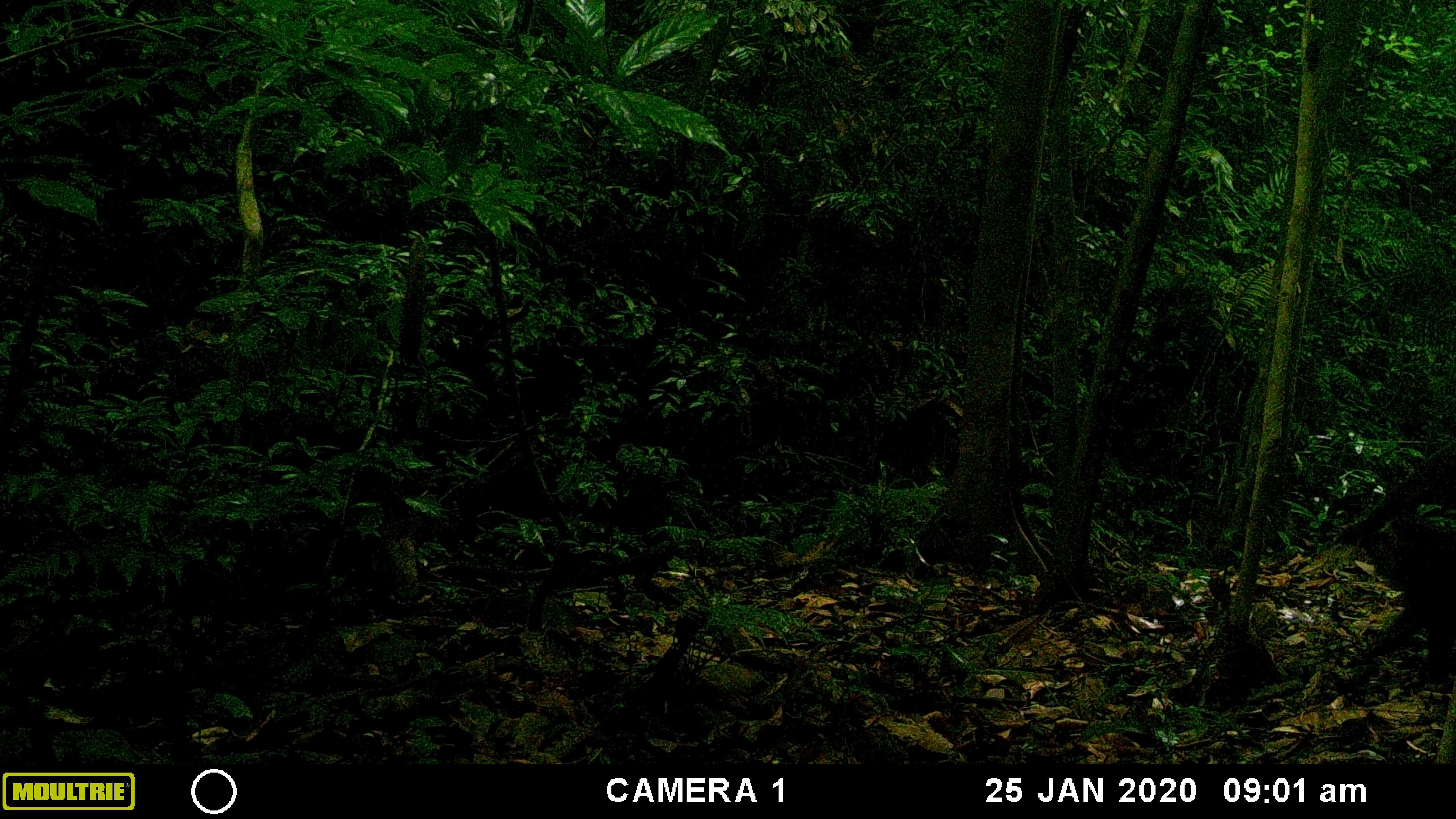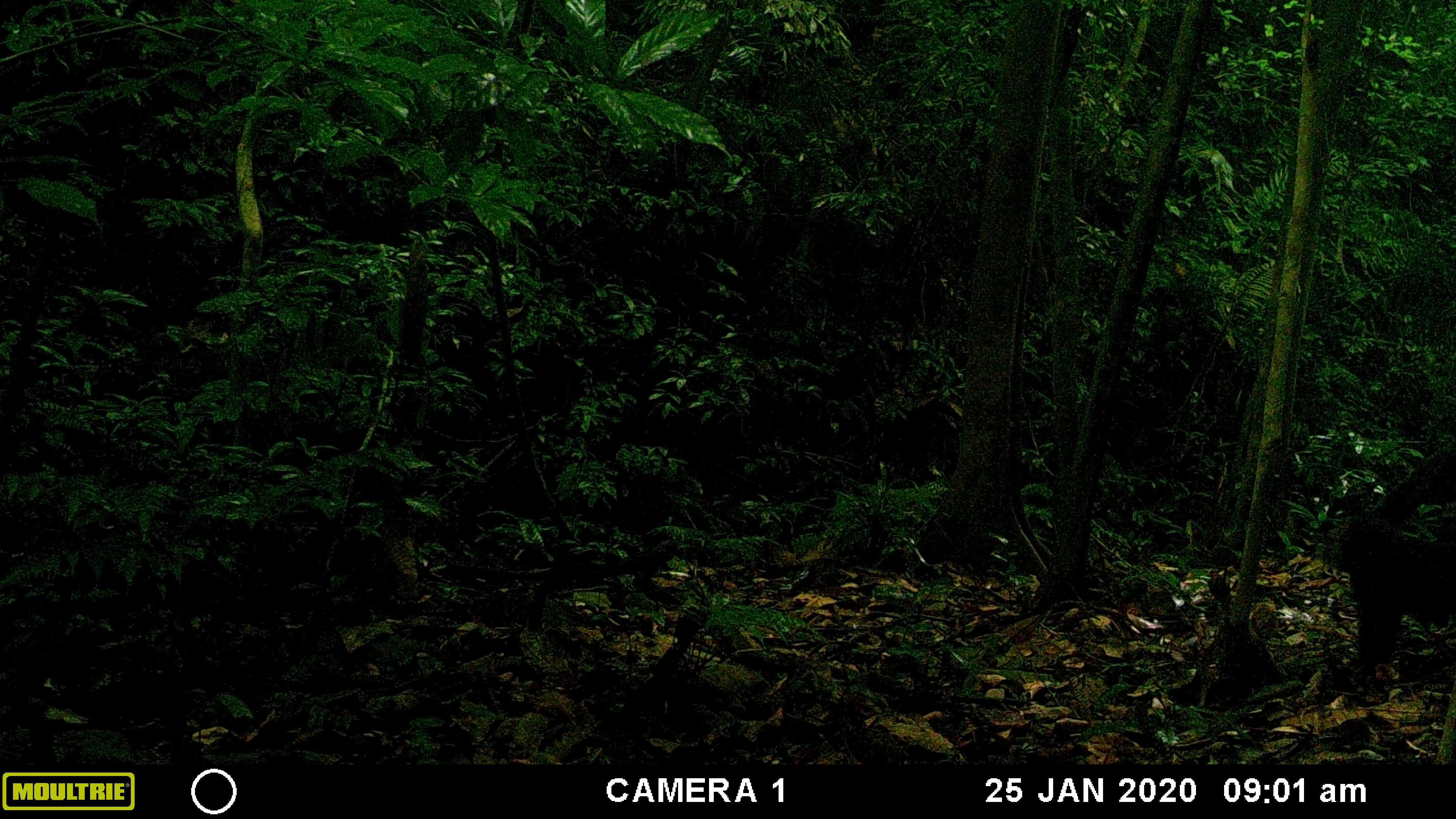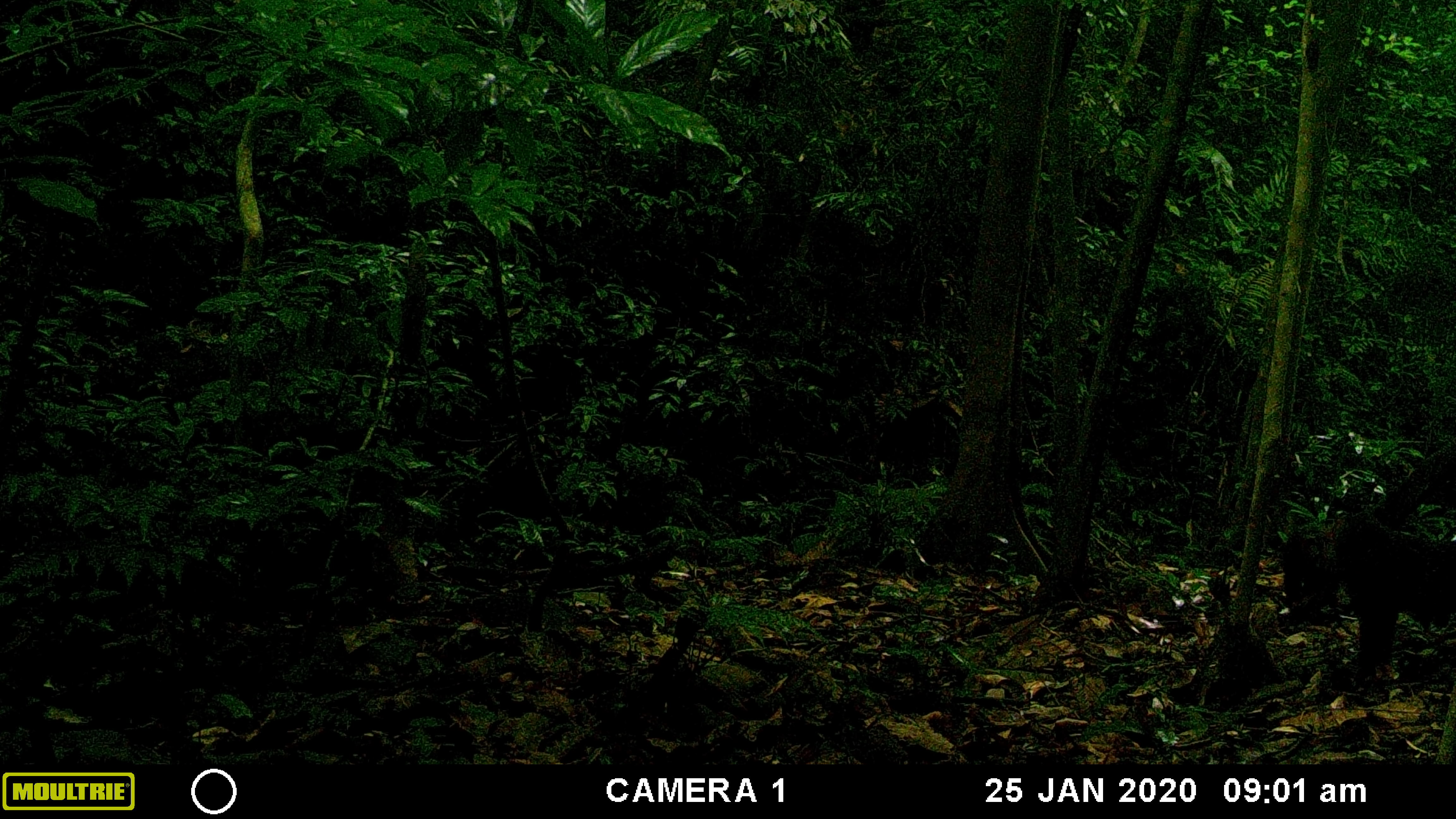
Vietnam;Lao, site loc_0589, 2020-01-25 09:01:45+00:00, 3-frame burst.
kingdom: Animalia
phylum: Chordata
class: Mammalia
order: Primates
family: Cercopithecidae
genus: Macaca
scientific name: Macaca arctoides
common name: stump-tailed macaque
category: stump tailed macaque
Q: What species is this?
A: Stump tailed macaque (stump-tailed macaque) (Macaca arctoides).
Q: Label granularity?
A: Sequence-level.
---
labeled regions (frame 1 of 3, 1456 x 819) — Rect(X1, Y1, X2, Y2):
stump tailed macaque: Rect(1359, 517, 1456, 682)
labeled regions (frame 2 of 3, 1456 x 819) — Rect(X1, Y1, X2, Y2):
stump tailed macaque: Rect(1334, 514, 1455, 681)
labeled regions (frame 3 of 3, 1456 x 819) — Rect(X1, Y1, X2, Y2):
stump tailed macaque: Rect(1331, 523, 1456, 684)